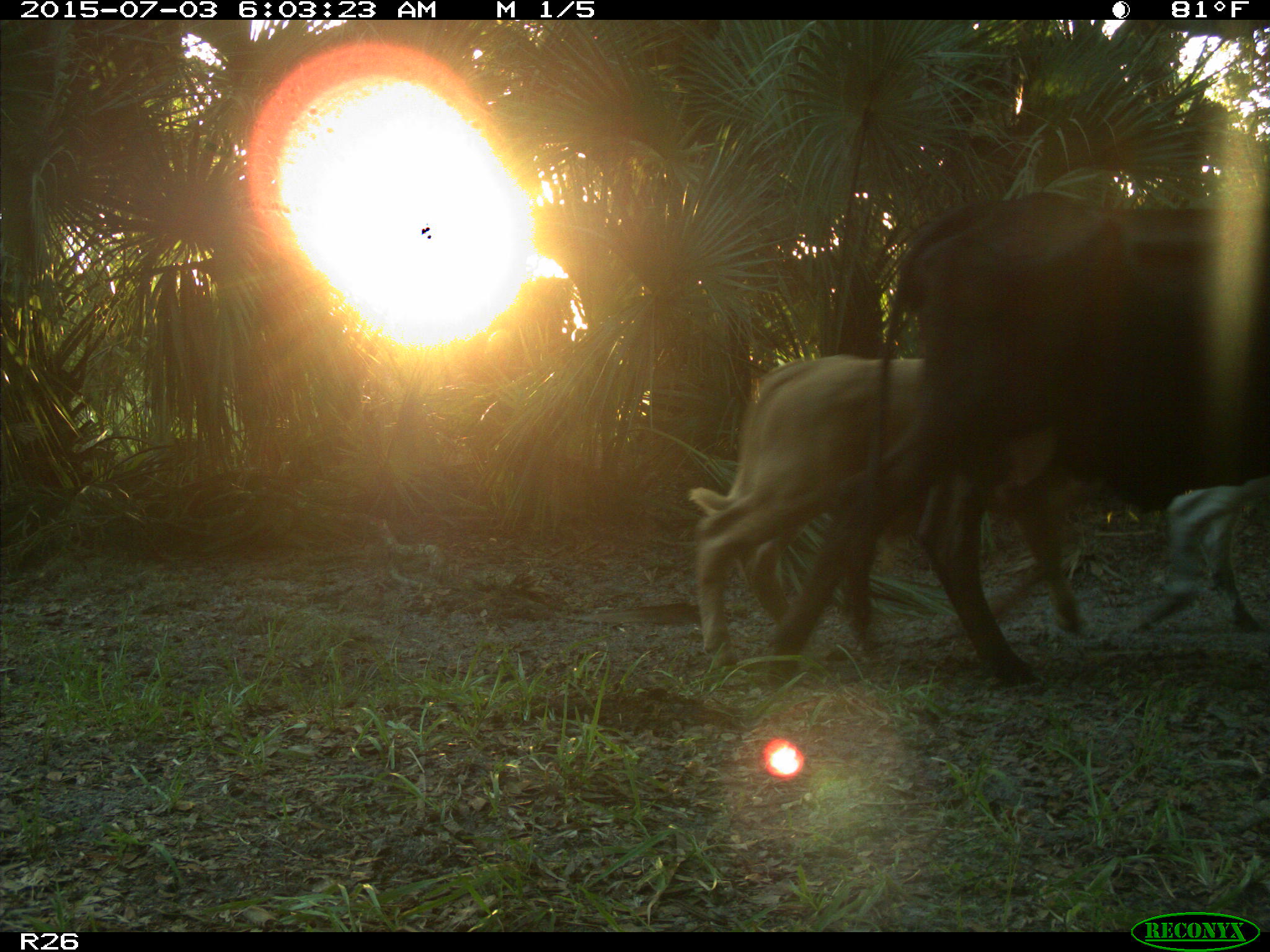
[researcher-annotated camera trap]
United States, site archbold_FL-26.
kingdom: Animalia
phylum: Chordata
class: Mammalia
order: Artiodactyla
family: Bovidae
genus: Bos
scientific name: Bos taurus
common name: domestic cow